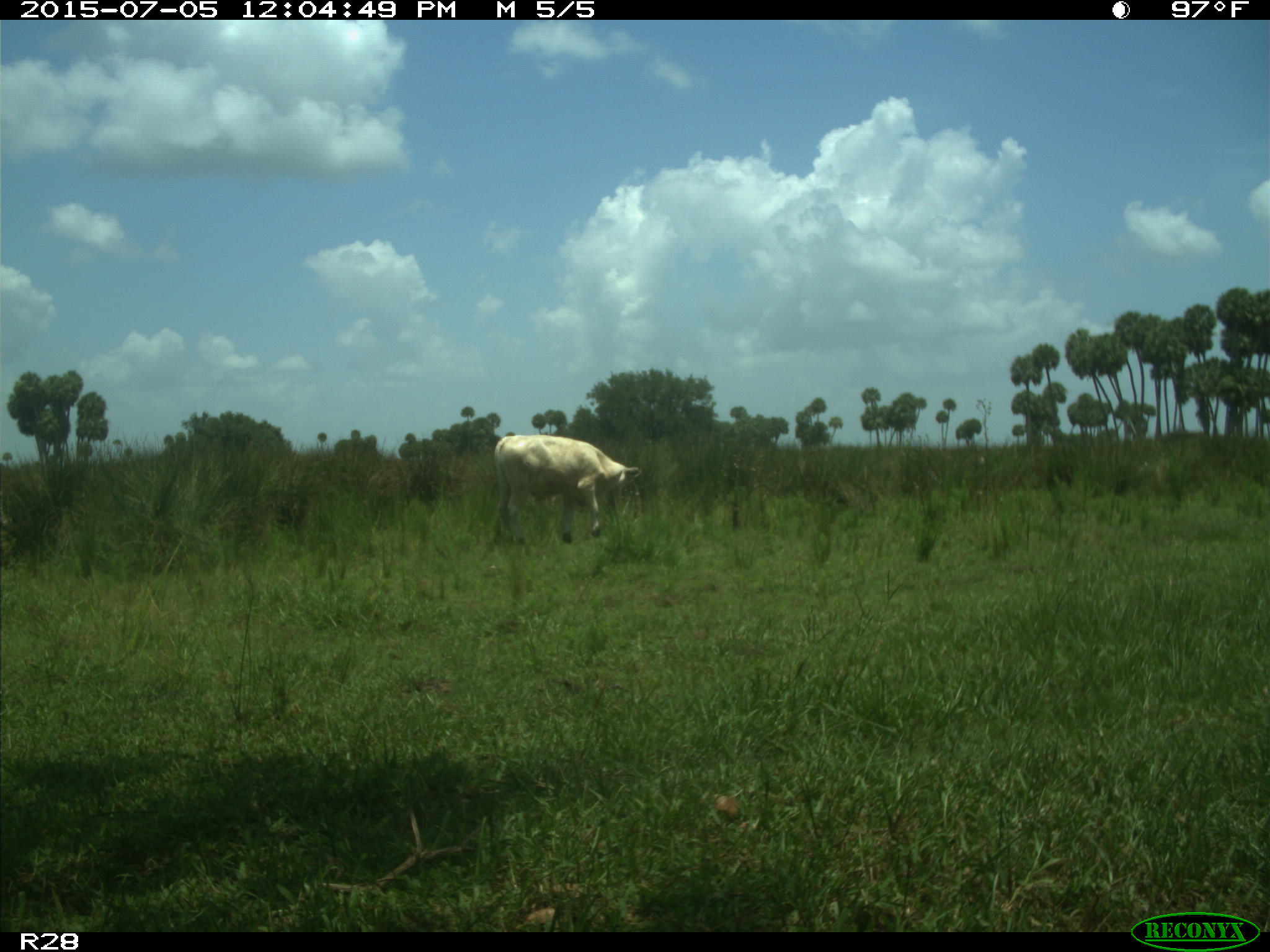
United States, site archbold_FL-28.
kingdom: Animalia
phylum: Chordata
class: Mammalia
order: Artiodactyla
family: Bovidae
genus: Bos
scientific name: Bos taurus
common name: domestic cow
Bos taurus (domestic cow).